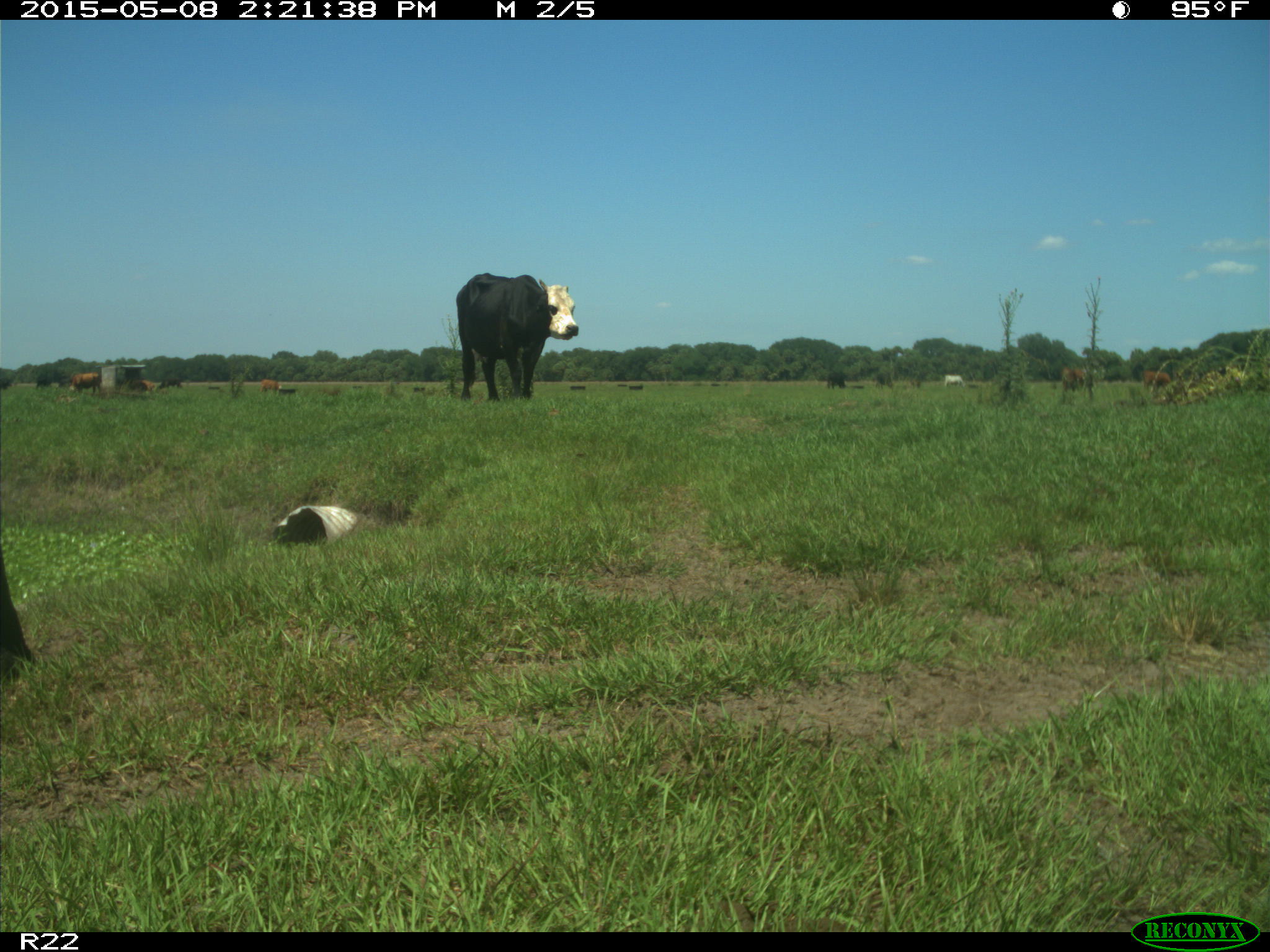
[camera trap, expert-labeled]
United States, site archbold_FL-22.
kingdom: Animalia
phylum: Chordata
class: Mammalia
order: Artiodactyla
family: Bovidae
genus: Bos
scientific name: Bos taurus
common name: domestic cow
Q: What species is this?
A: Bos taurus (domestic cow).